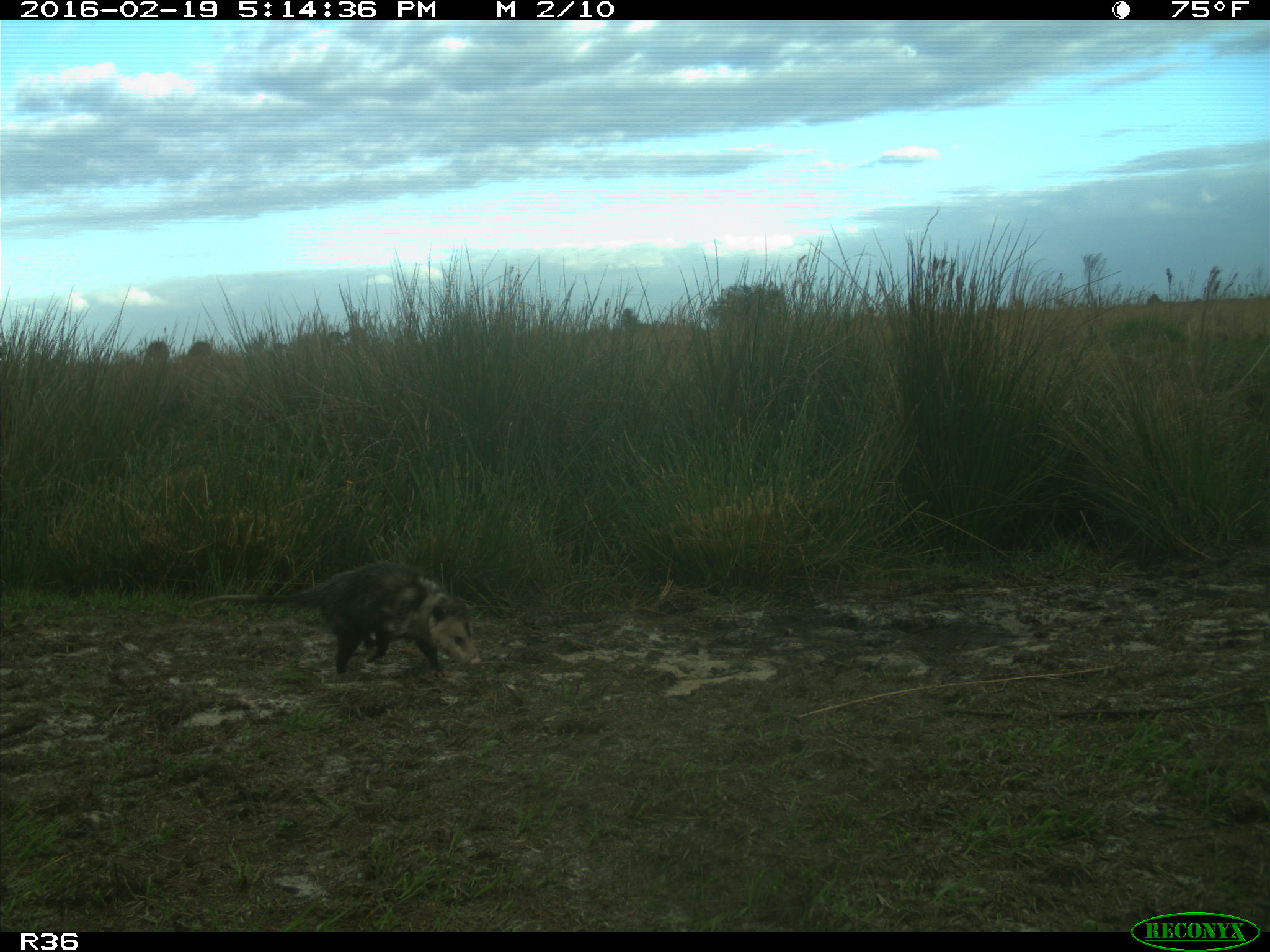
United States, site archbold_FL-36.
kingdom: Animalia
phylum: Chordata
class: Mammalia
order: Didelphimorphia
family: Didelphidae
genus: Didelphis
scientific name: Didelphis virginiana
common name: virginia opossum